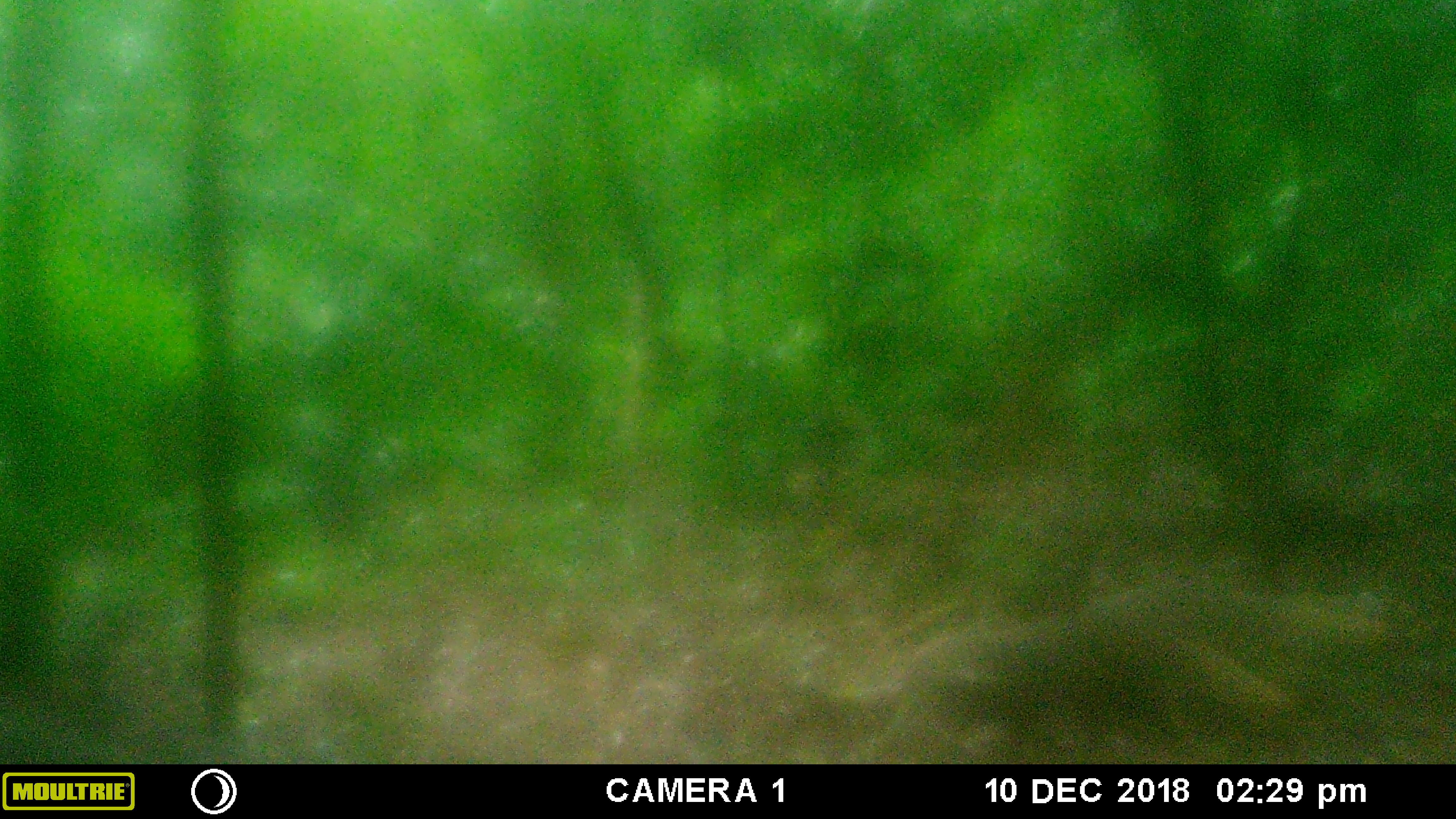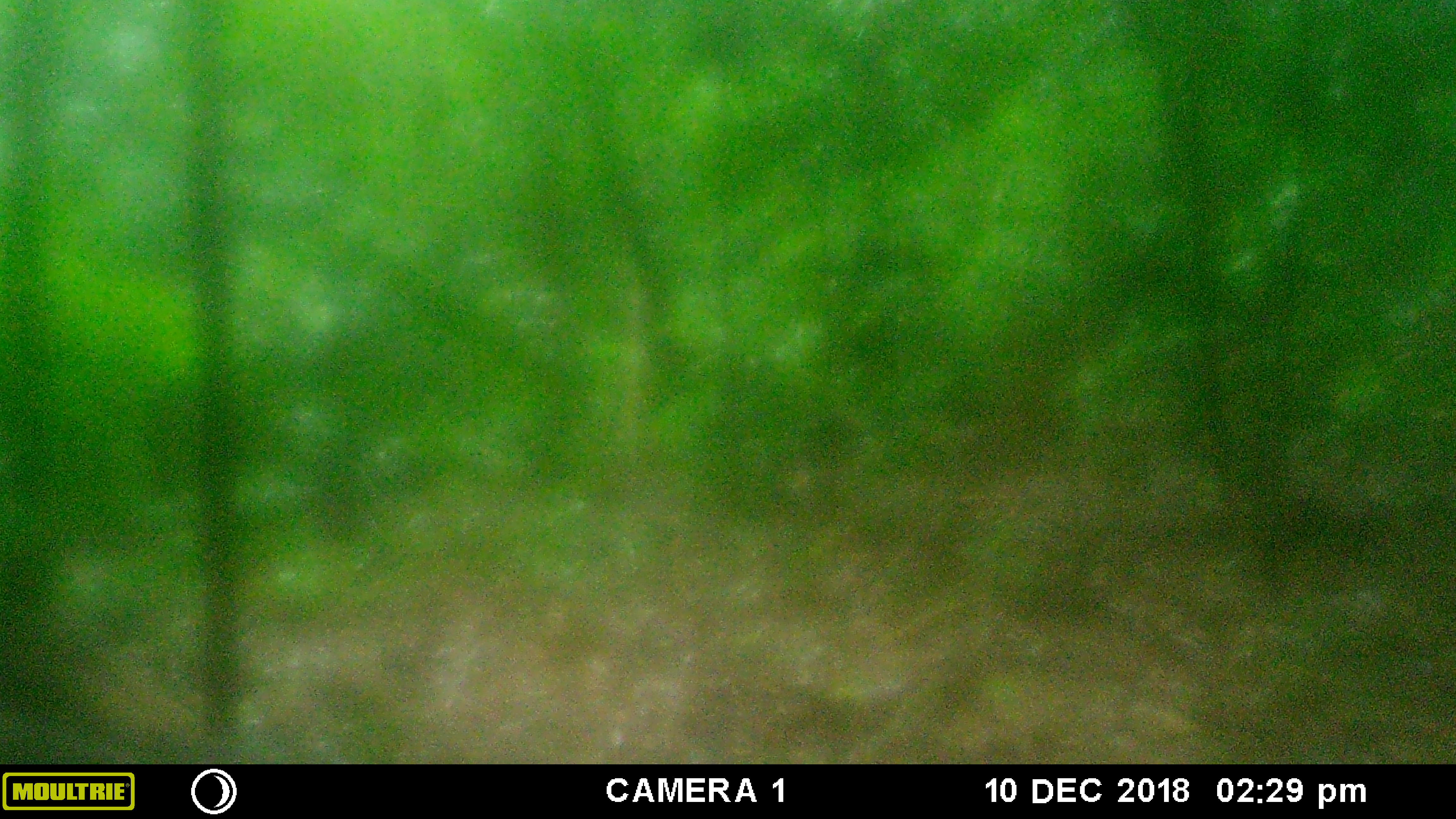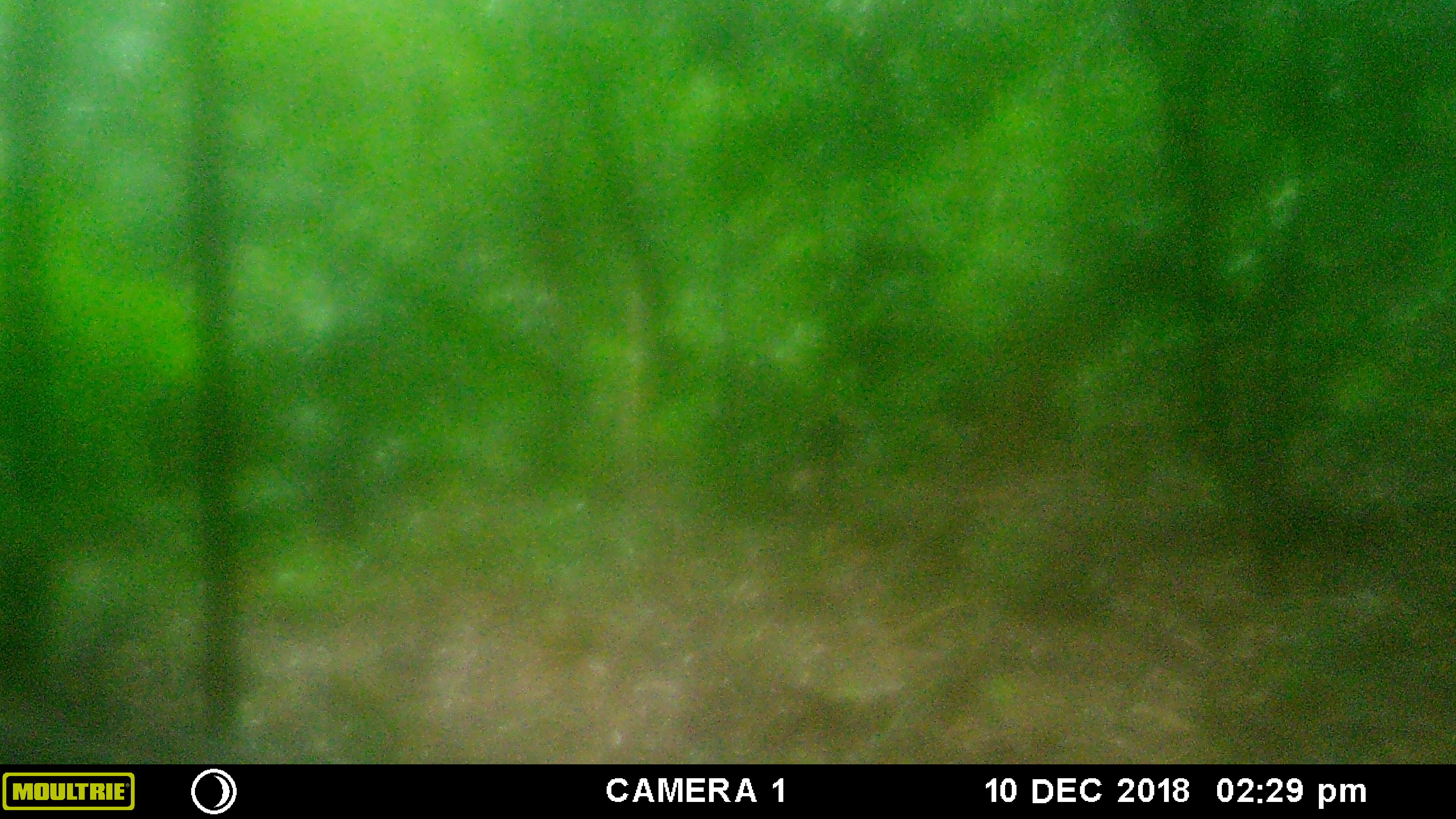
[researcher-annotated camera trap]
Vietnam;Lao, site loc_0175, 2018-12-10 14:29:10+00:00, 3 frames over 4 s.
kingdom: Animalia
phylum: Chordata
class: Mammalia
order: Carnivora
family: Herpestidae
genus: Urva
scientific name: Urva urva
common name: crab-eating mongoose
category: crab eating mongoose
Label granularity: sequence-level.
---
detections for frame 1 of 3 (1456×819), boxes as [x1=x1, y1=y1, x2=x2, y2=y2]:
crab eating mongoose: [x1=863, y1=577, x2=1427, y2=761]